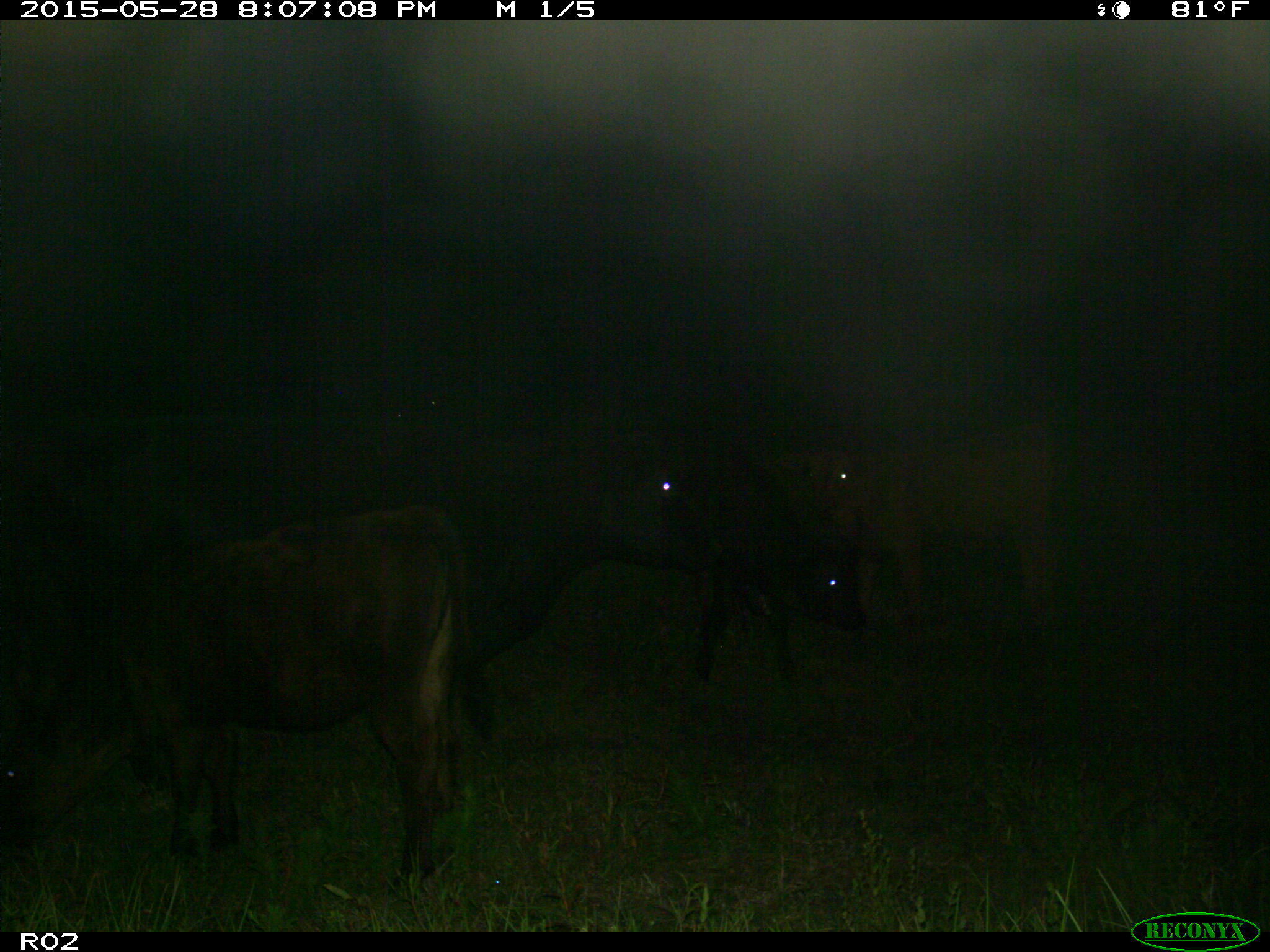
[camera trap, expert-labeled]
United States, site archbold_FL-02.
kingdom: Animalia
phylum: Chordata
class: Mammalia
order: Artiodactyla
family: Bovidae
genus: Bos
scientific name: Bos taurus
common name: domestic cow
Bos taurus (domestic cow).